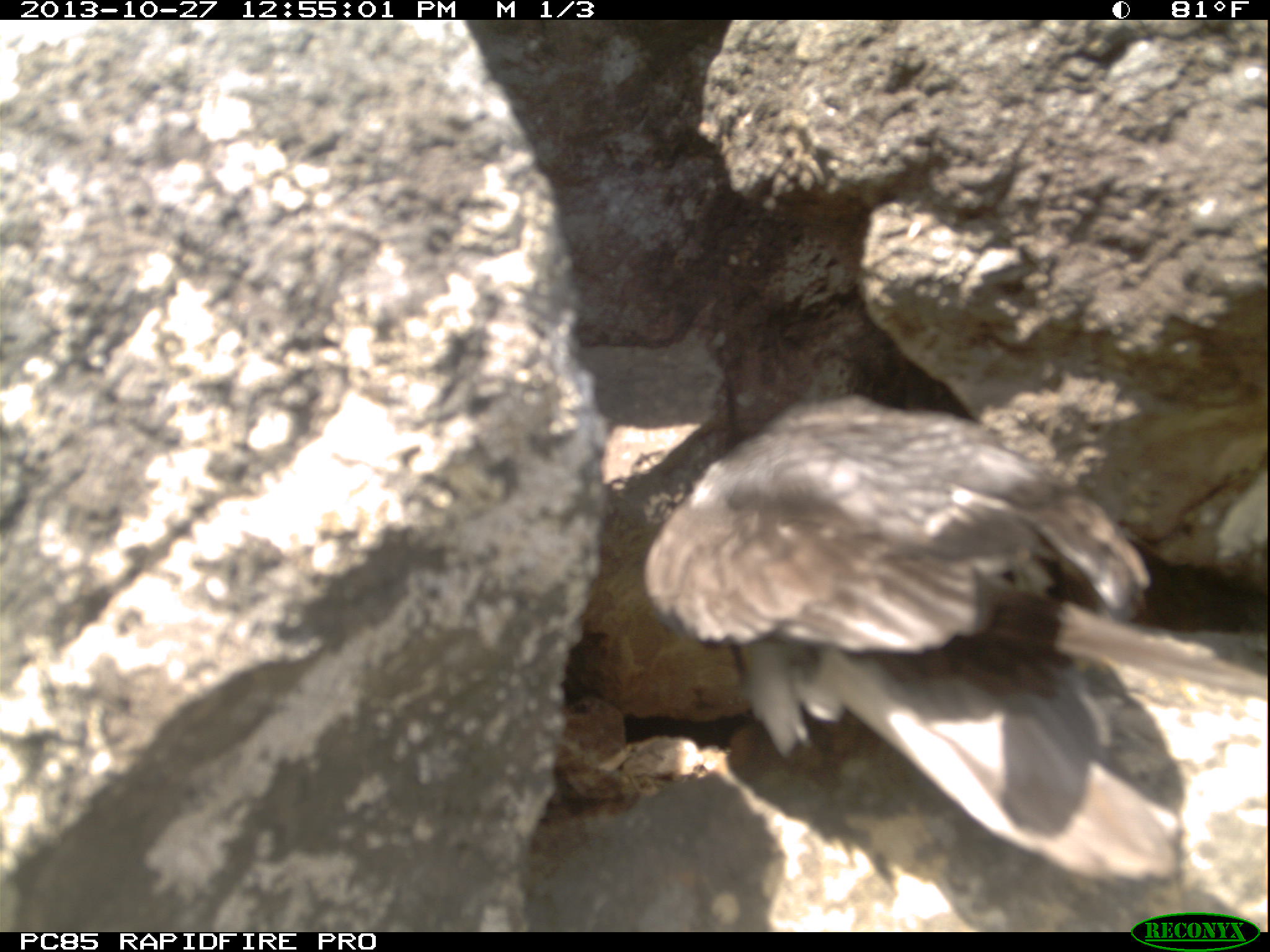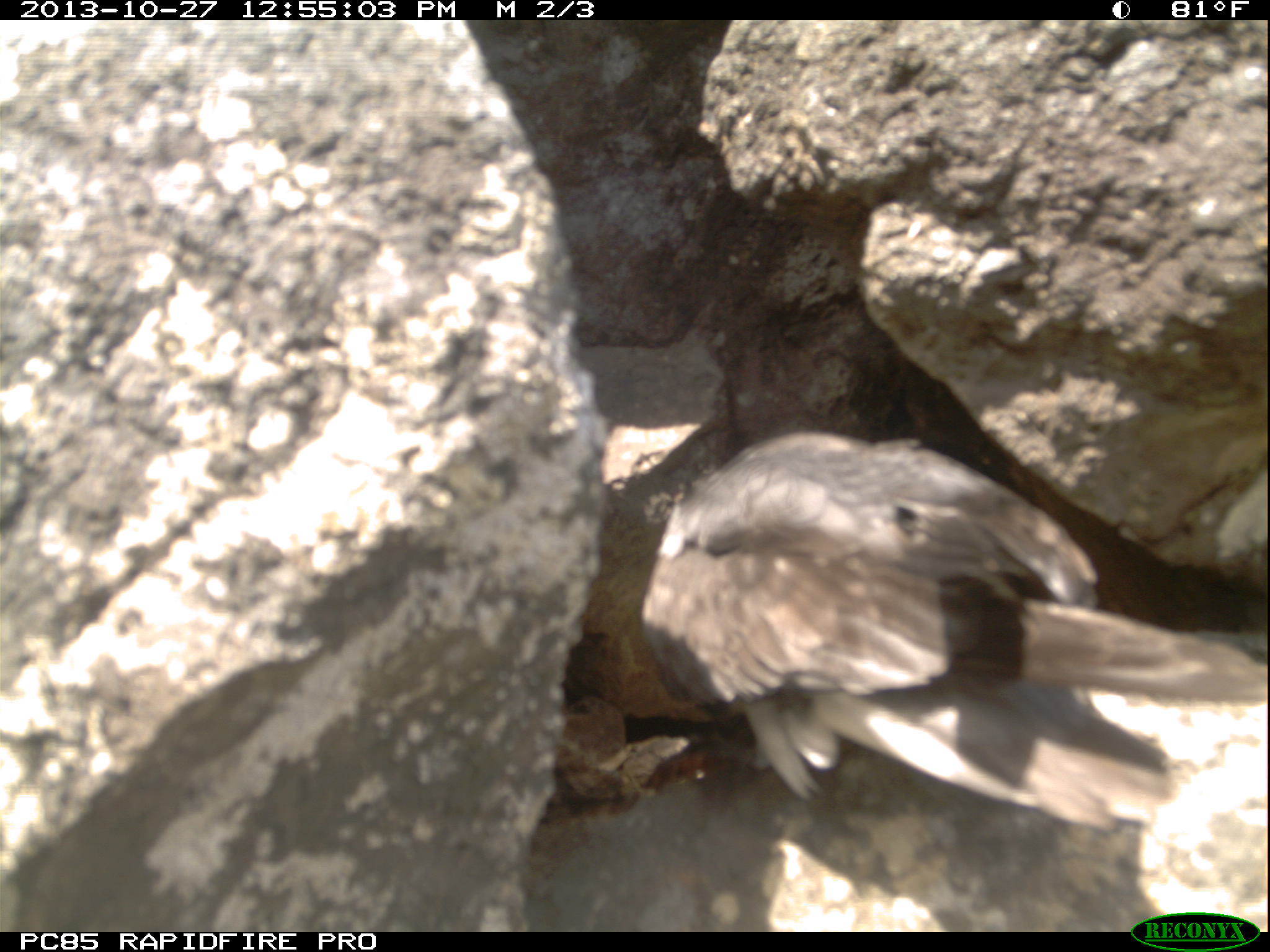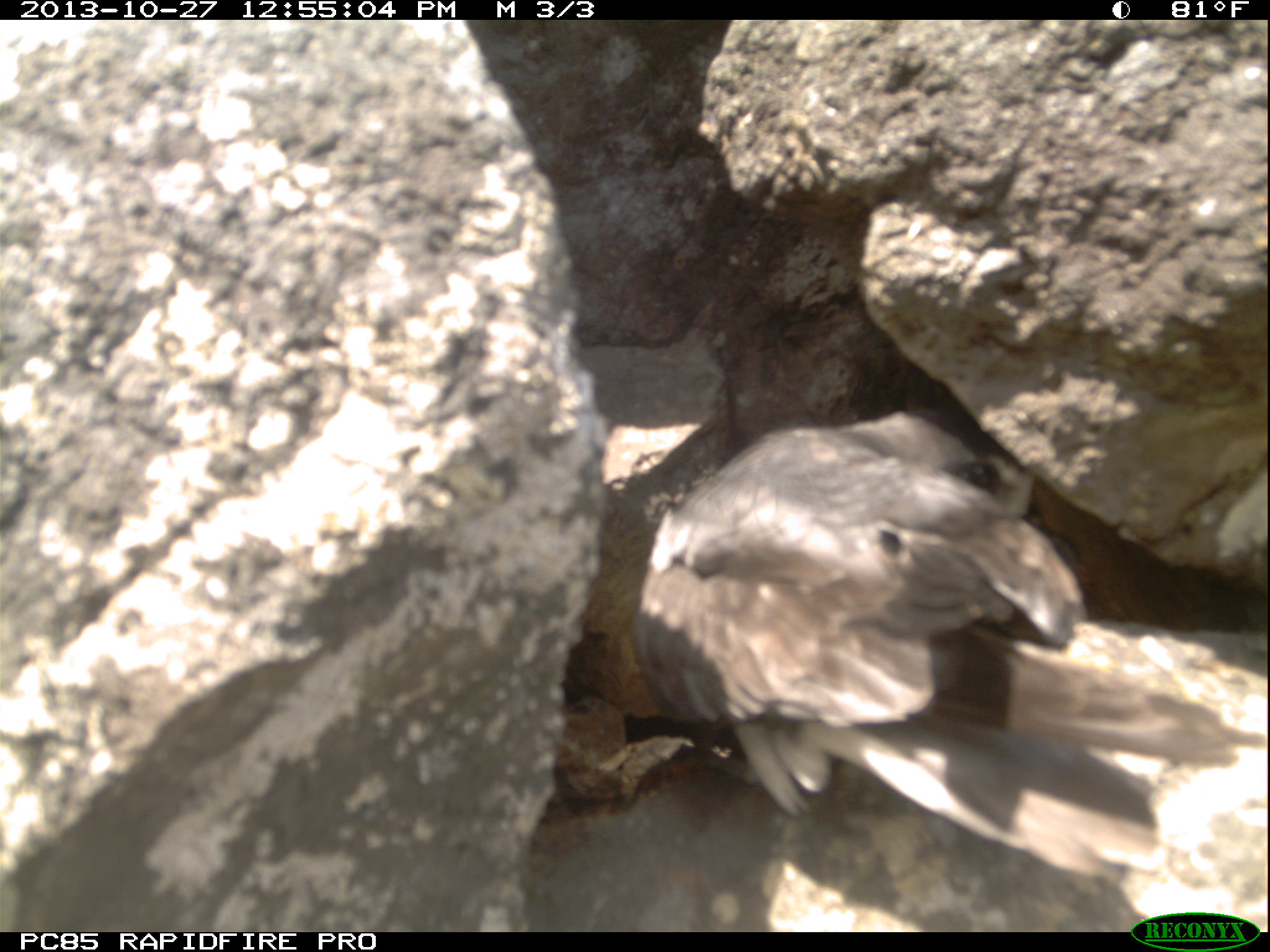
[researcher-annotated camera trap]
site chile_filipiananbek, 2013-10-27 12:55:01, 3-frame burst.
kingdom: Animalia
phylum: Chordata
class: Aves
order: Procellariiformes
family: Procellariidae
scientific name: Procellariidae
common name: petrel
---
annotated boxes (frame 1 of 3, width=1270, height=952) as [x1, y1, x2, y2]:
petrel: [616, 387, 1251, 921]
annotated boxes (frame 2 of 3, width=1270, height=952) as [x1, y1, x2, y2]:
petrel: [646, 420, 1147, 835]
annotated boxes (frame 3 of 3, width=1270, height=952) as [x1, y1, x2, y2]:
petrel: [631, 397, 1090, 832]